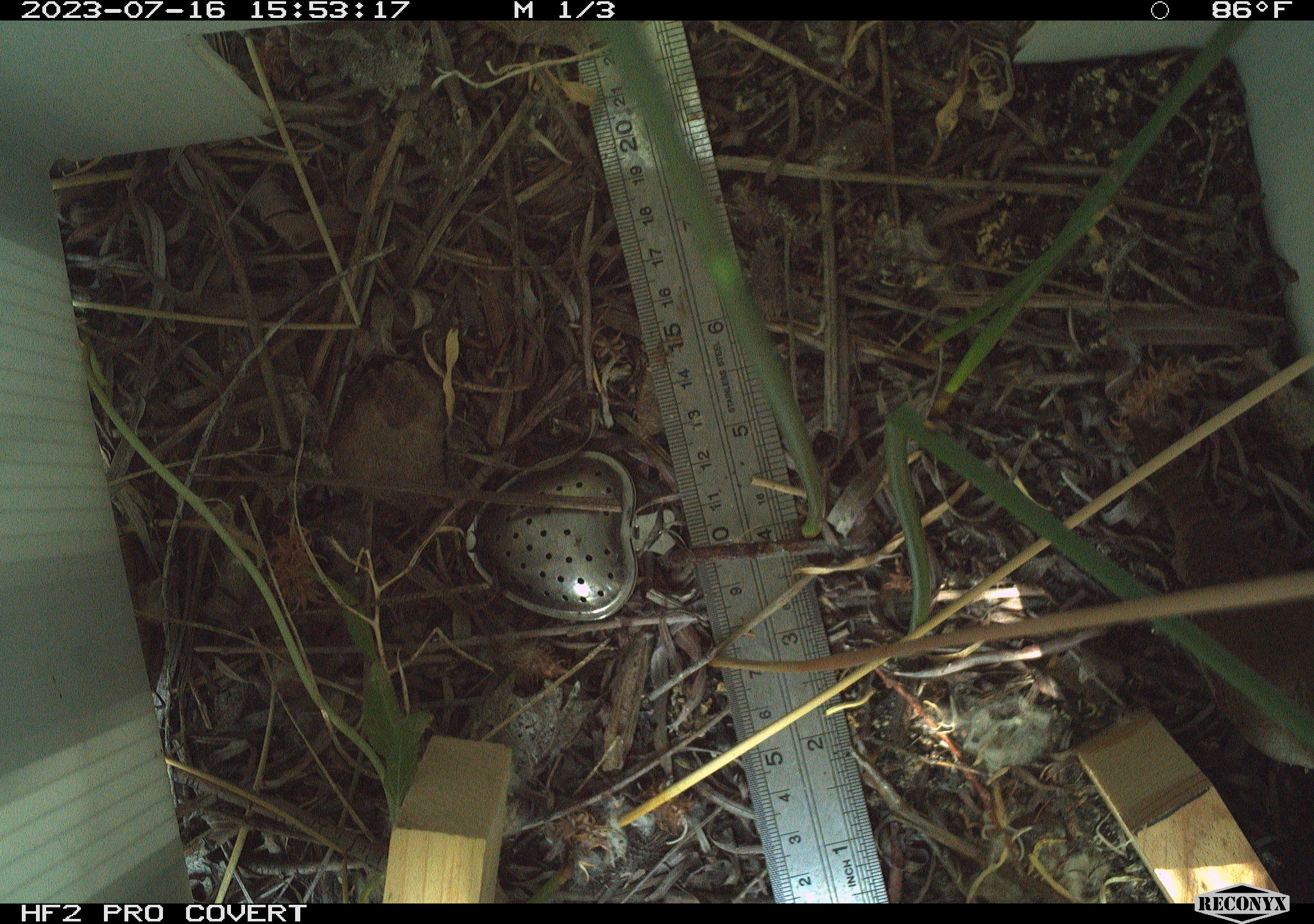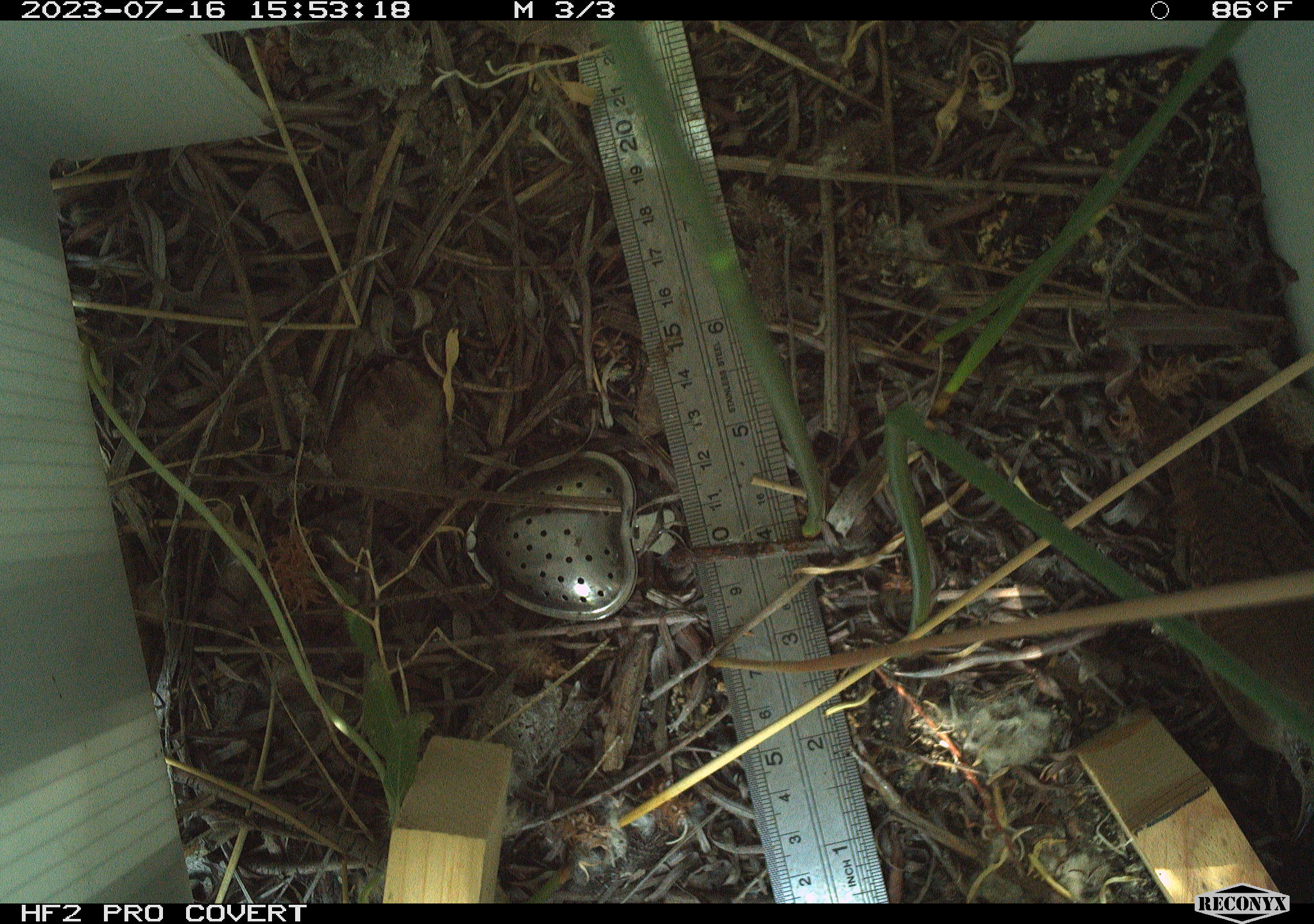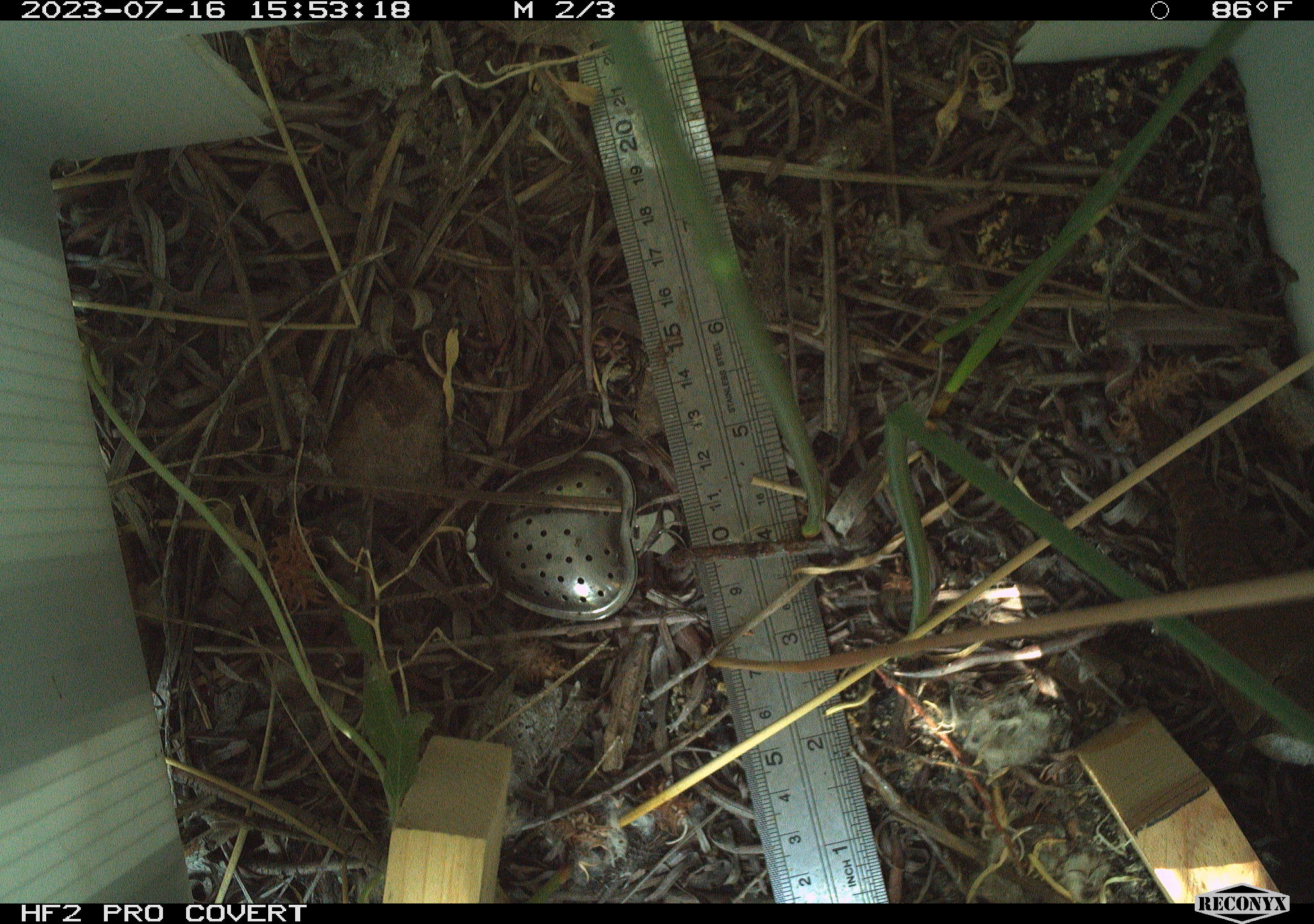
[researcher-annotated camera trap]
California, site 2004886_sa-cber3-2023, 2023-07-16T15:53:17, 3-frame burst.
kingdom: Animalia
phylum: Chordata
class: Aves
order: Passeriformes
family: Troglodytidae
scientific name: Troglodytidae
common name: wren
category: troglodytidae family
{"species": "troglodytidae family (wren) (Troglodytidae)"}